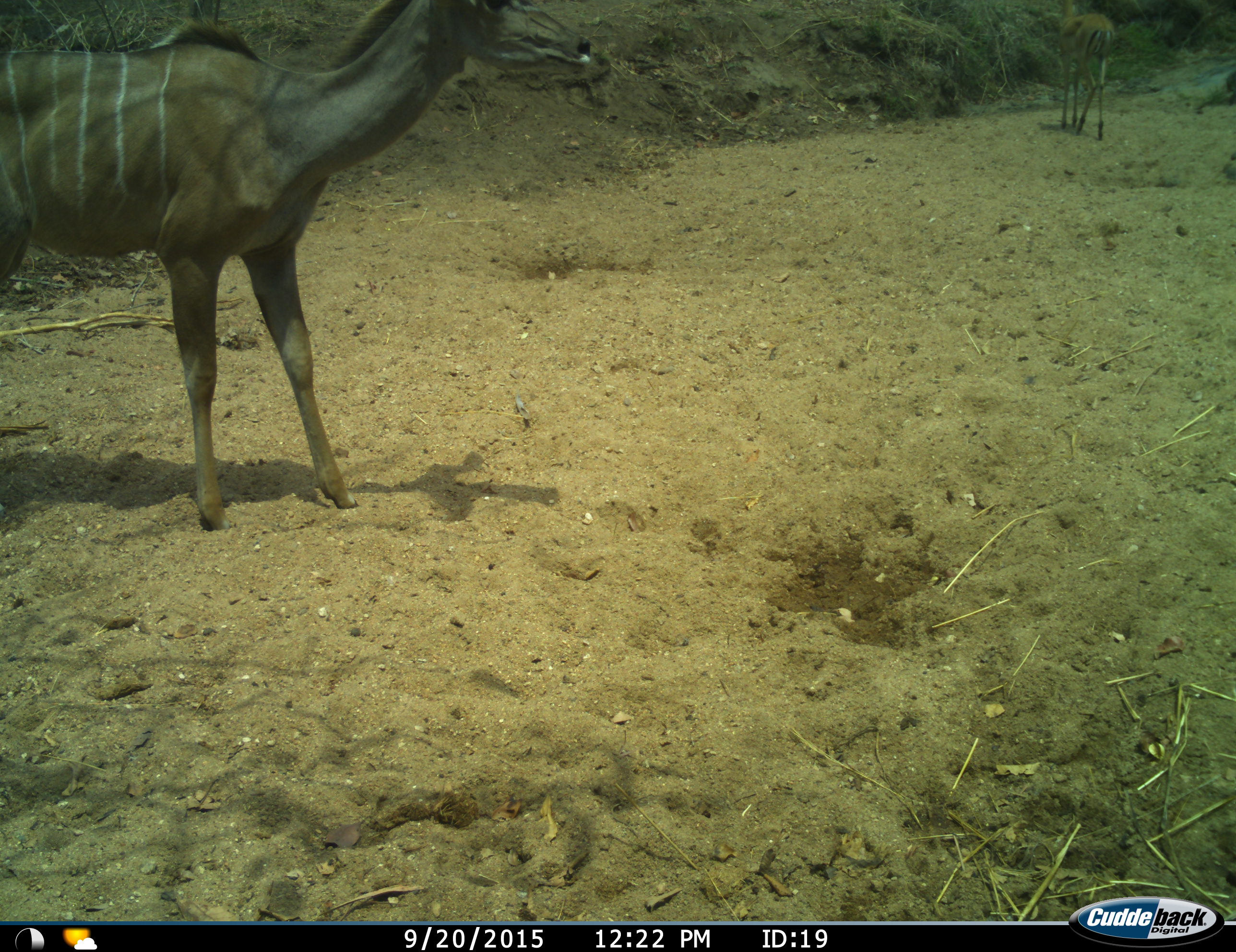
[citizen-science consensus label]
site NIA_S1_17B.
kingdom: Animalia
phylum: Chordata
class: Mammalia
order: Artiodactyla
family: Bovidae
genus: Tragelaphus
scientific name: Tragelaphus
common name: kudu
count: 1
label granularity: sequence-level